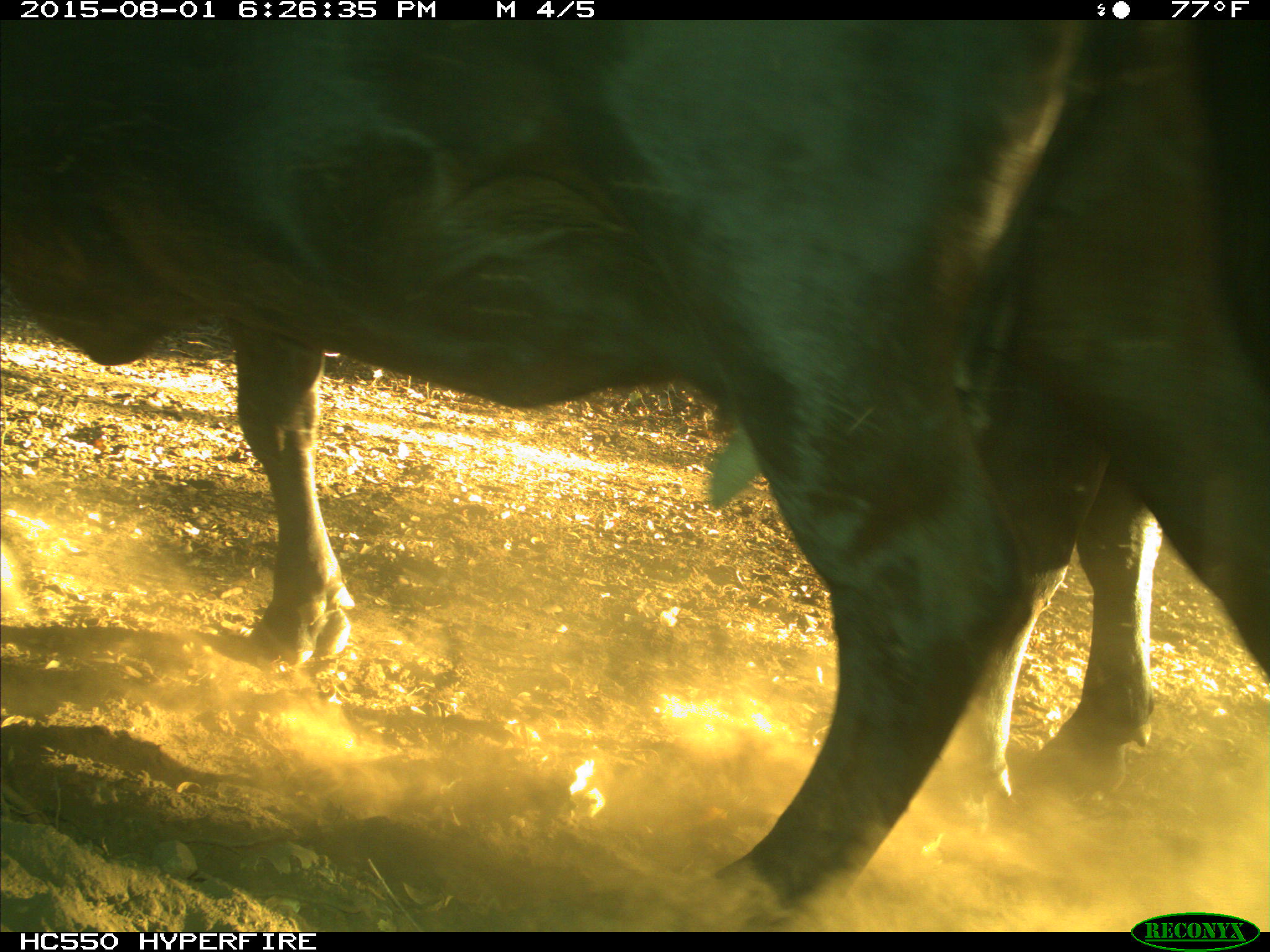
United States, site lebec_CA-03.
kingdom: Animalia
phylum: Chordata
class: Mammalia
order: Artiodactyla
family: Bovidae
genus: Bos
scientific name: Bos taurus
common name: domestic cow